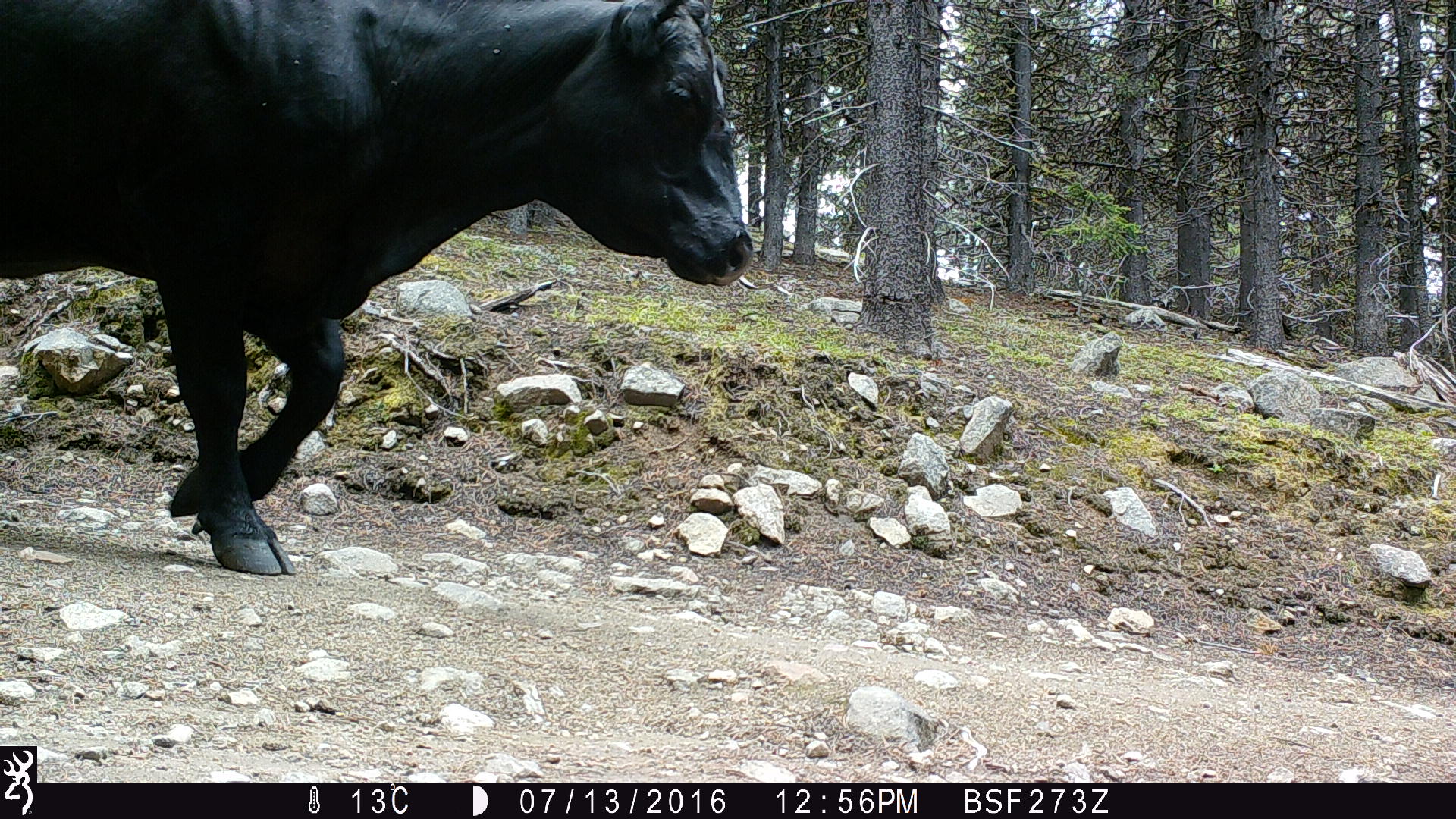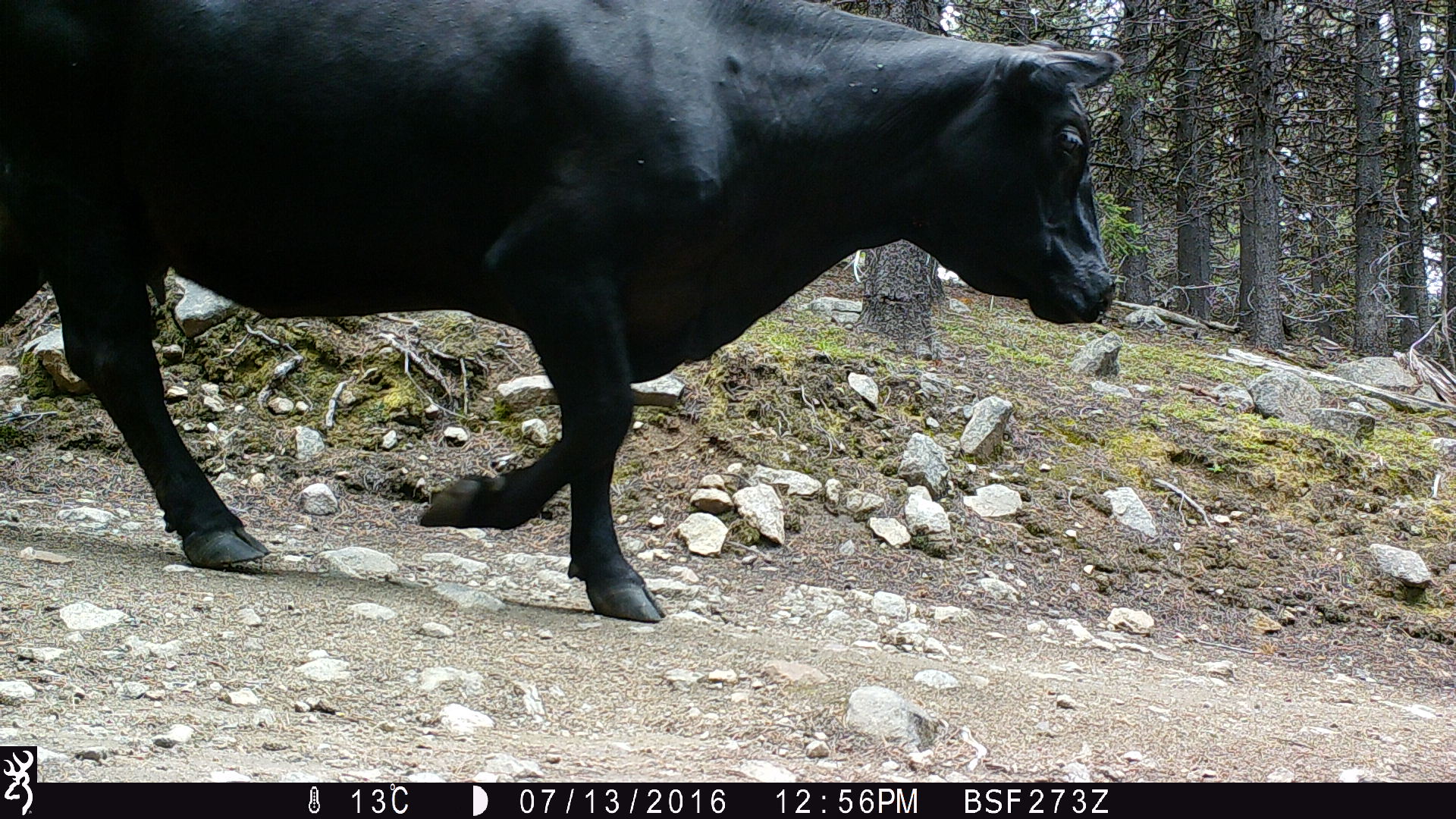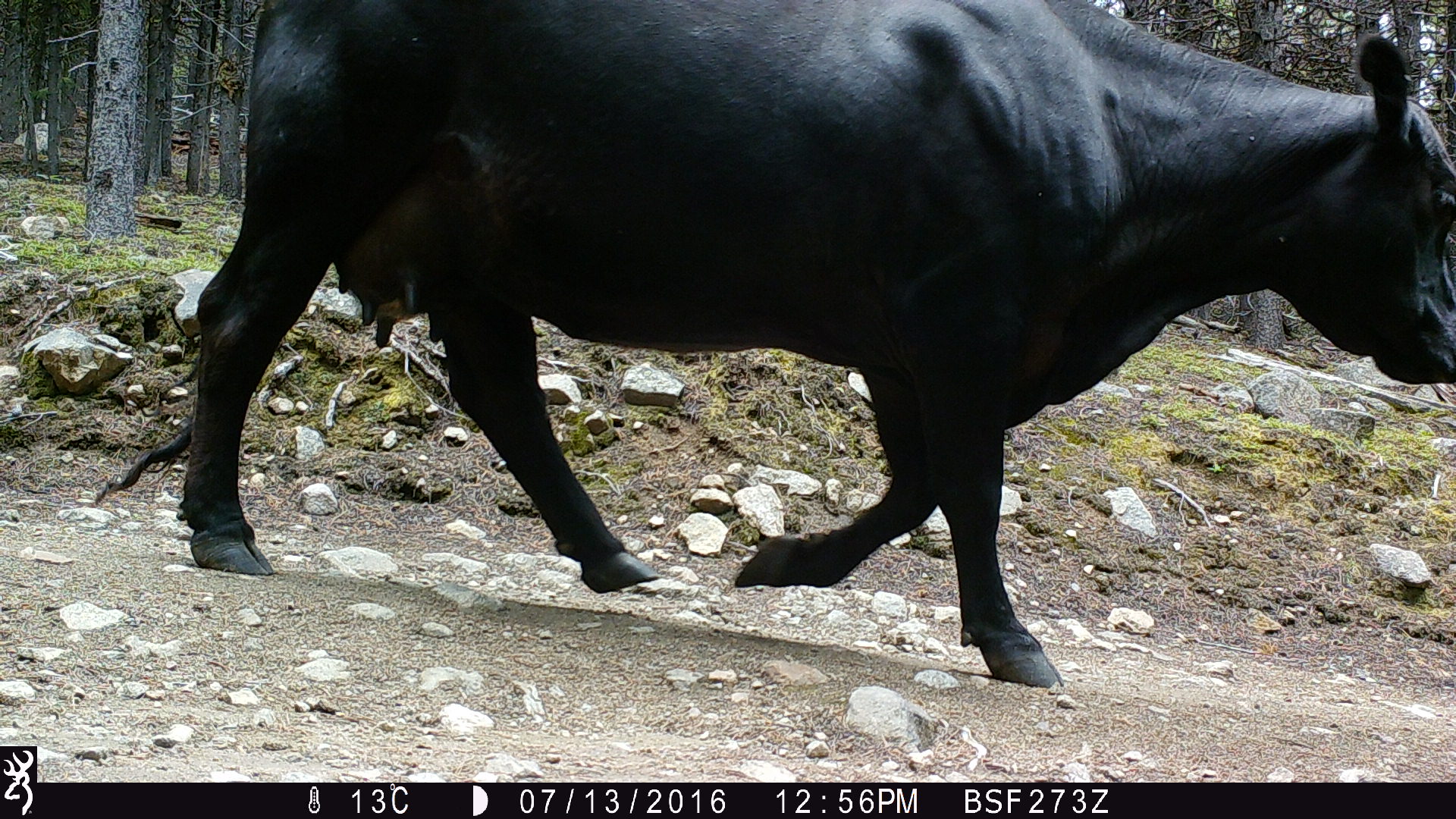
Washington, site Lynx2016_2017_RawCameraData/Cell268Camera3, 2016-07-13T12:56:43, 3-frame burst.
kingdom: Animalia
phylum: Chordata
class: Mammalia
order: Artiodactyla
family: Bovidae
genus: Bos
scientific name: Bos taurus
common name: domestic cattle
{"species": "domestic cattle (Bos taurus)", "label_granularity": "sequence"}